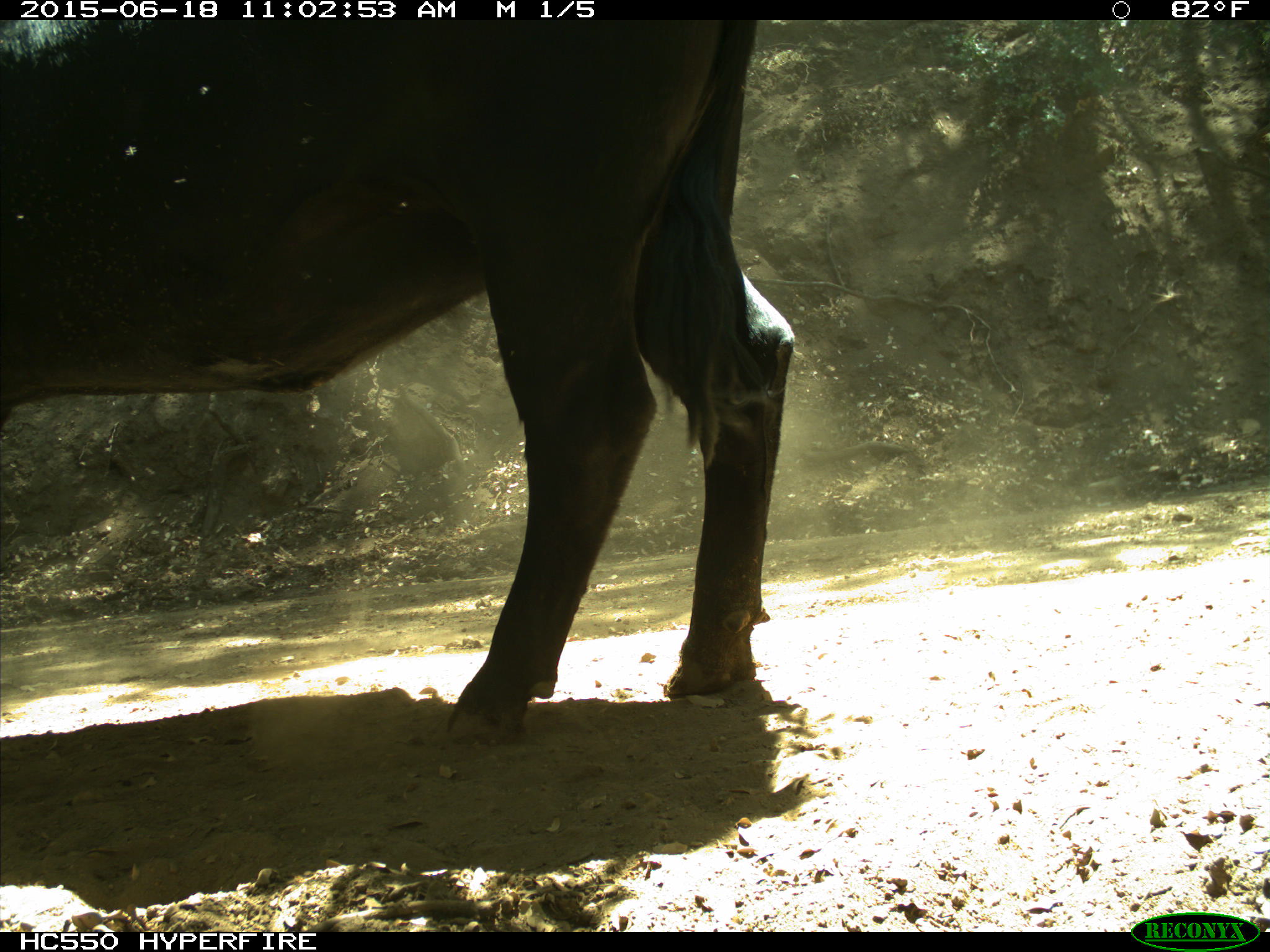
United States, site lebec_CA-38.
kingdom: Animalia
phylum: Chordata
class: Mammalia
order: Artiodactyla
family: Bovidae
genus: Bos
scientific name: Bos taurus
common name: domestic cow